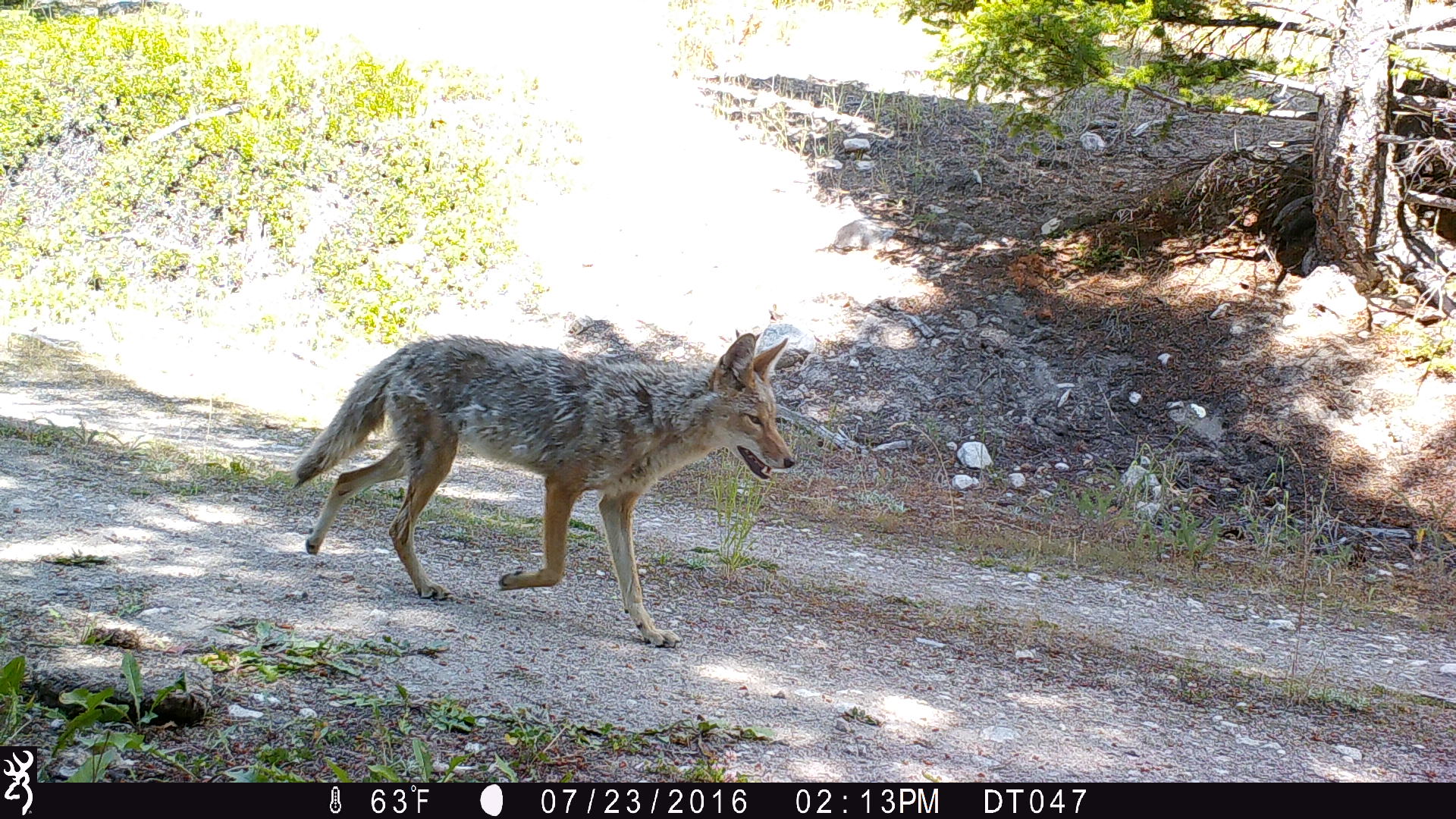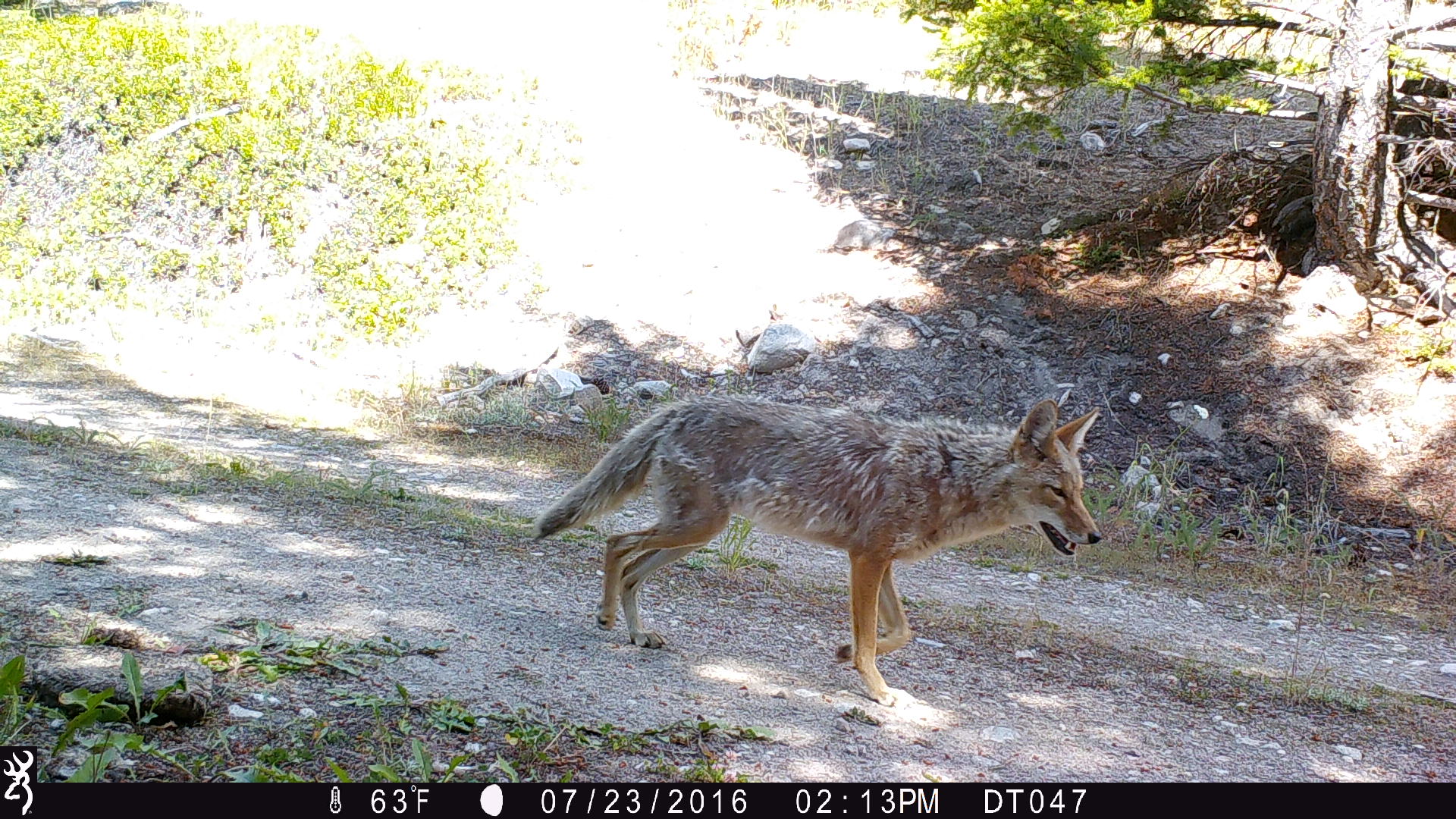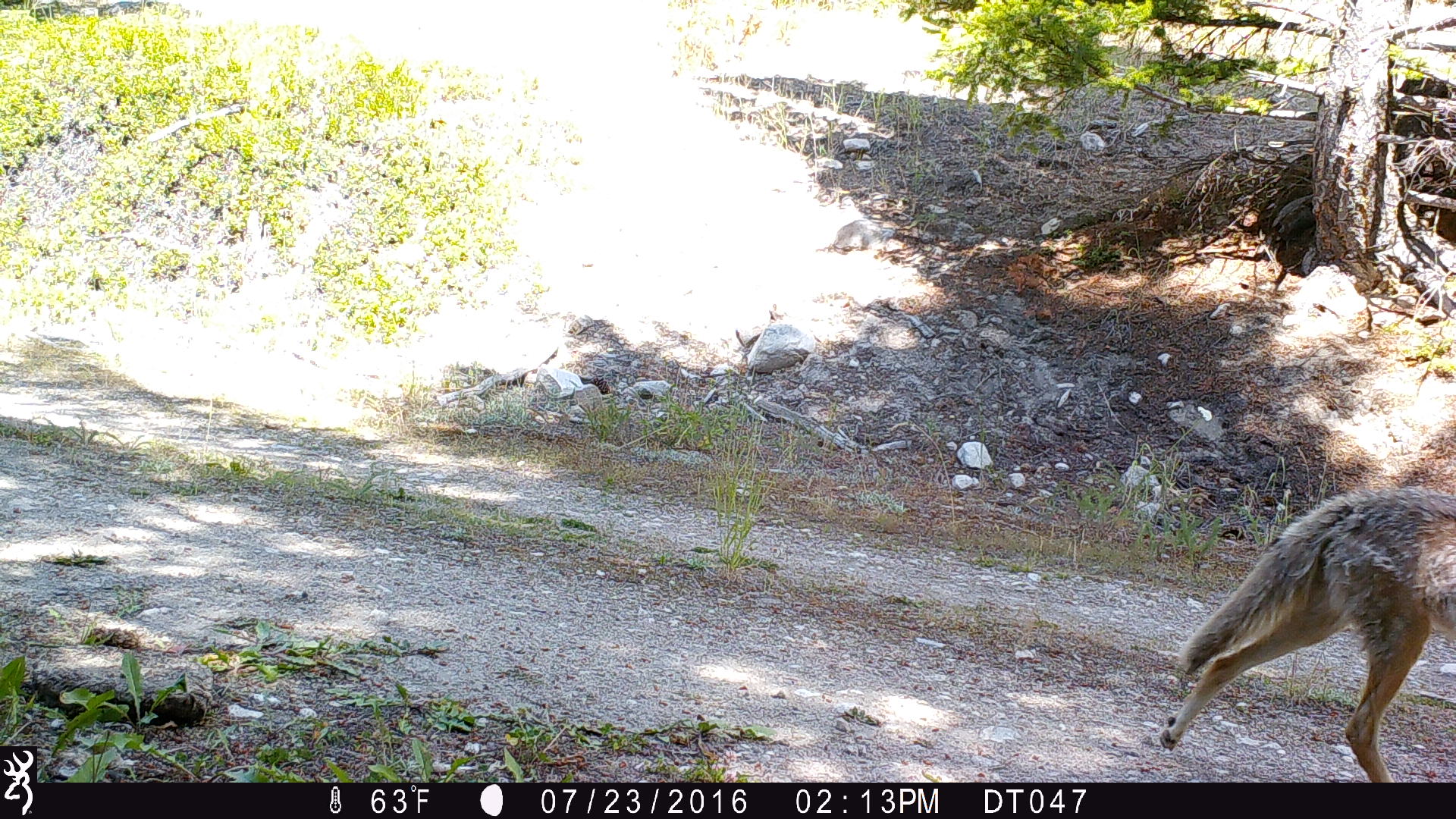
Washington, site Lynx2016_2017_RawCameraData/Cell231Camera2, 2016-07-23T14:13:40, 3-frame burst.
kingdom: Animalia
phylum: Chordata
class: Mammalia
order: Carnivora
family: Canidae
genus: Canis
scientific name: Canis latrans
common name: coyote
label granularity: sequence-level